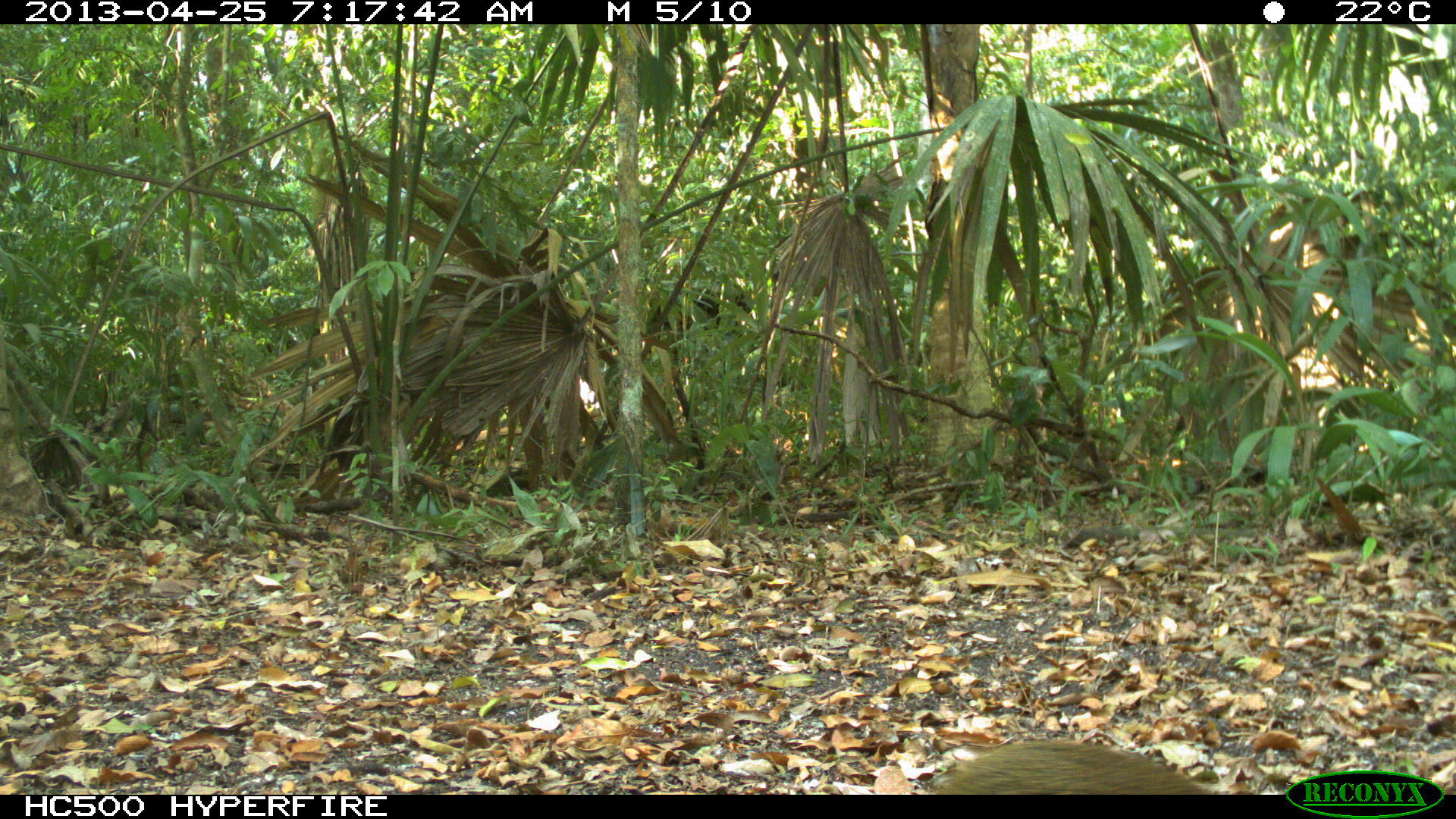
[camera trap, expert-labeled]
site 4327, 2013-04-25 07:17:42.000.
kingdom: Animalia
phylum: Chordata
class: Mammalia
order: Rodentia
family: Dasyproctidae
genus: Dasyprocta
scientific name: Dasyprocta punctata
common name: central american agouti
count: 1